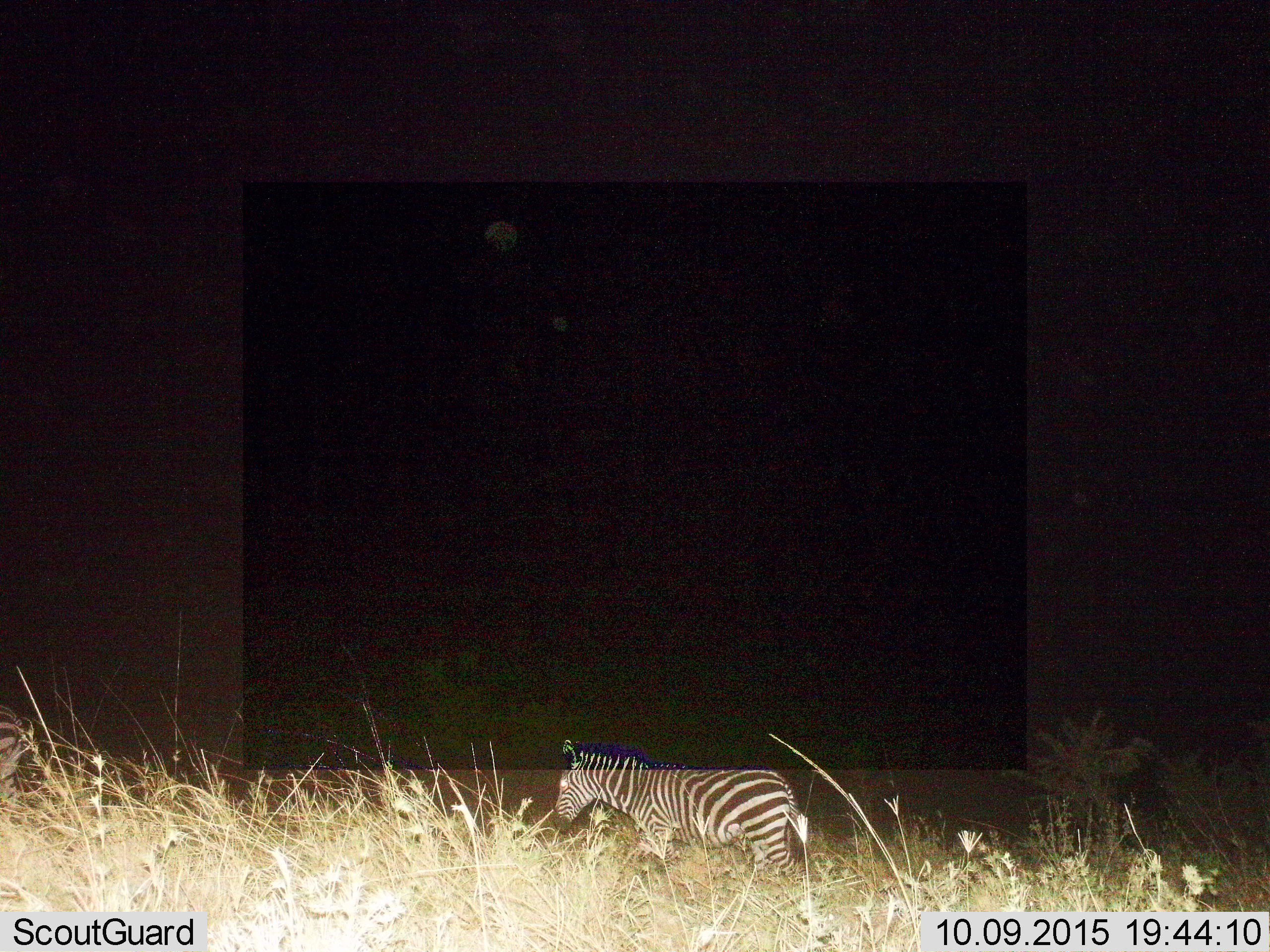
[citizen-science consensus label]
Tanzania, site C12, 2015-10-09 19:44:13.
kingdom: Animalia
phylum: Chordata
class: Mammalia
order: Perissodactyla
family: Equidae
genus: Equus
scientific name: Equus quagga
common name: plains zebra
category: zebra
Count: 1.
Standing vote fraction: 44%.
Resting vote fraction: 0%.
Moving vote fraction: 56%.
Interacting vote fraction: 0%.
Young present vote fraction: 0%.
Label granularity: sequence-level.